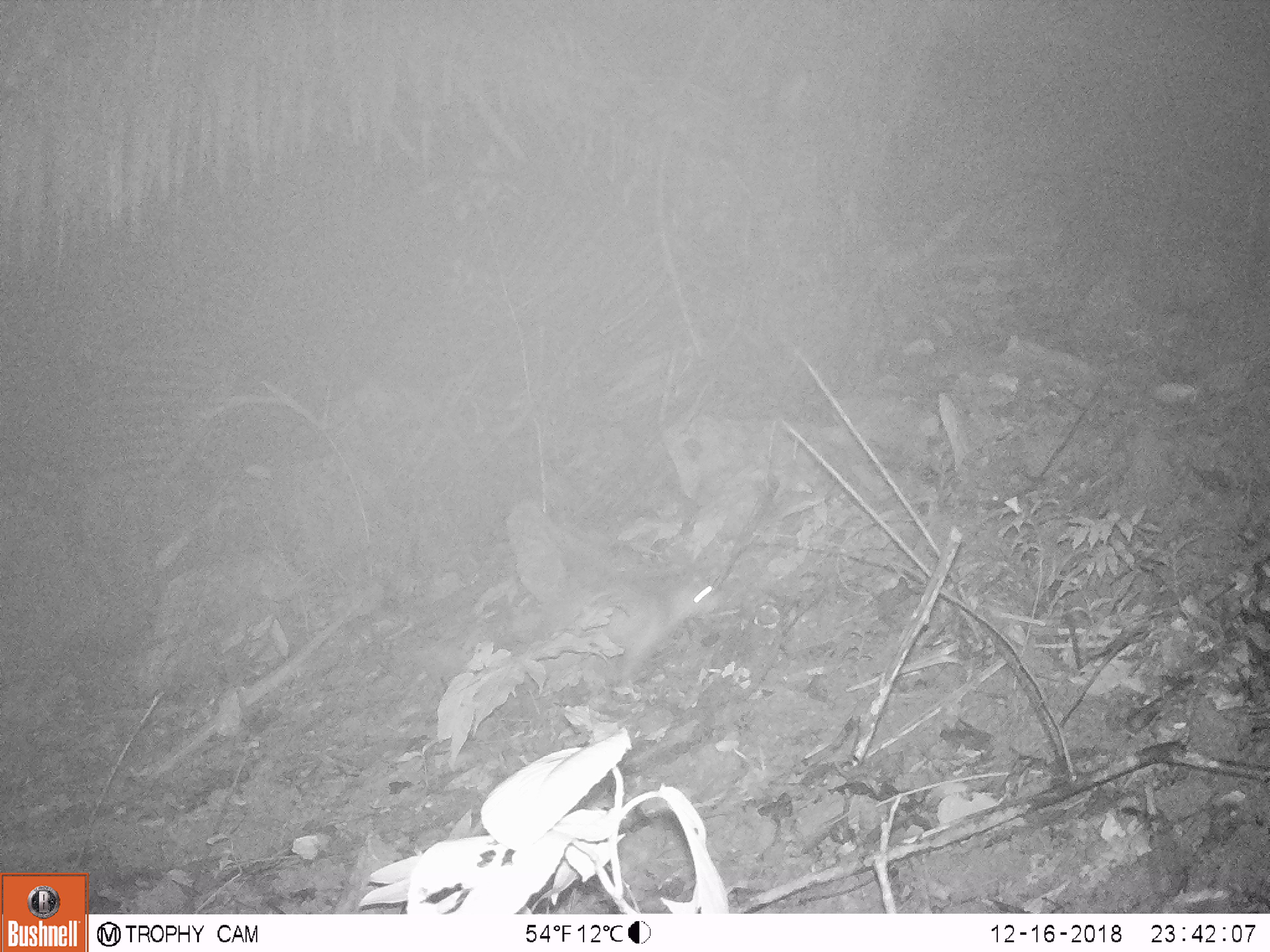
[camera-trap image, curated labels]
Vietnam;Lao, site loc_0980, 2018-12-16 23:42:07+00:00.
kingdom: Animalia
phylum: Chordata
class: Mammalia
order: Rodentia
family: Hystricidae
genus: Atherurus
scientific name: Atherurus macrourus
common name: asiatic brush-tailed porcupine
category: asiatic brush tailed porcupine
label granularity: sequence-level